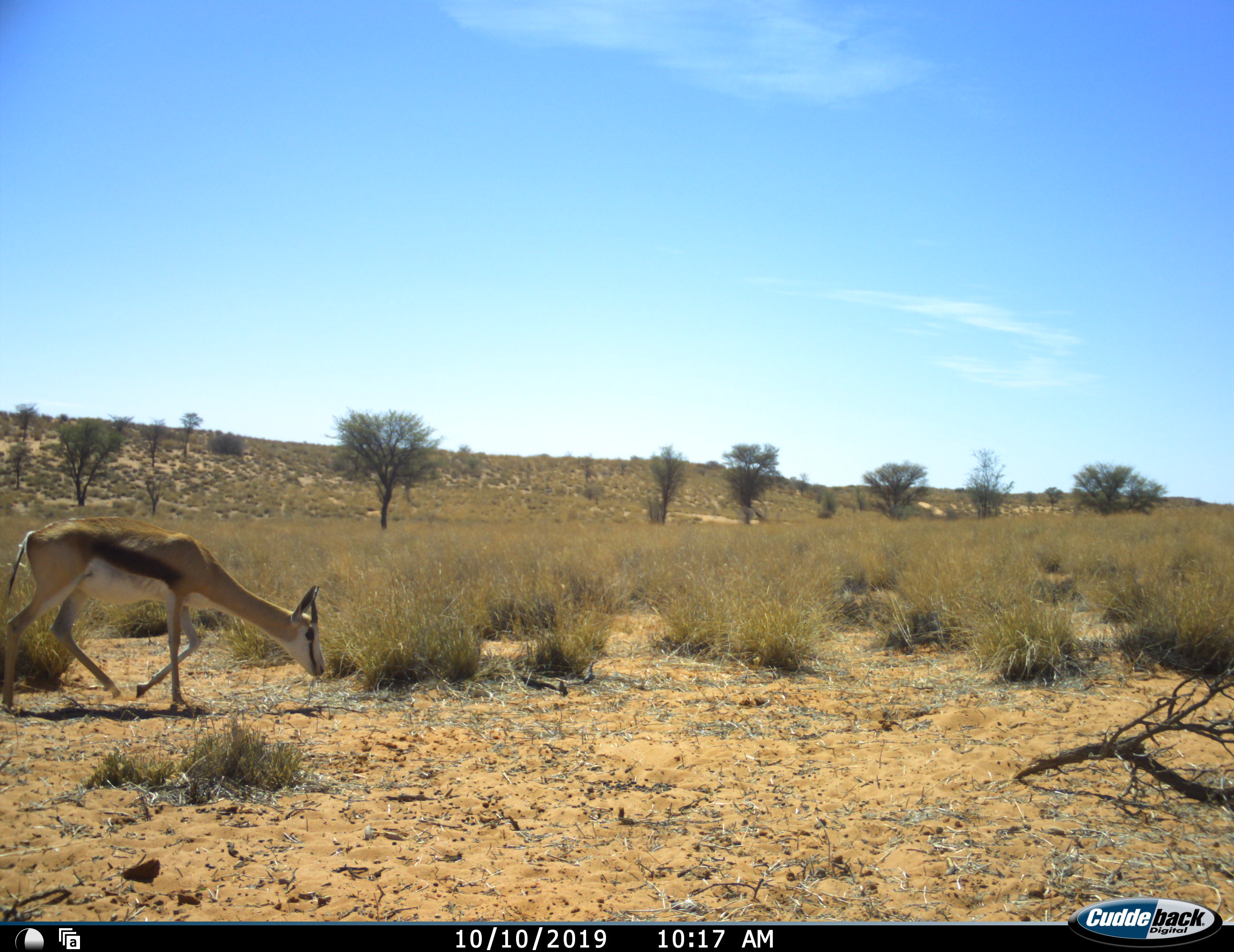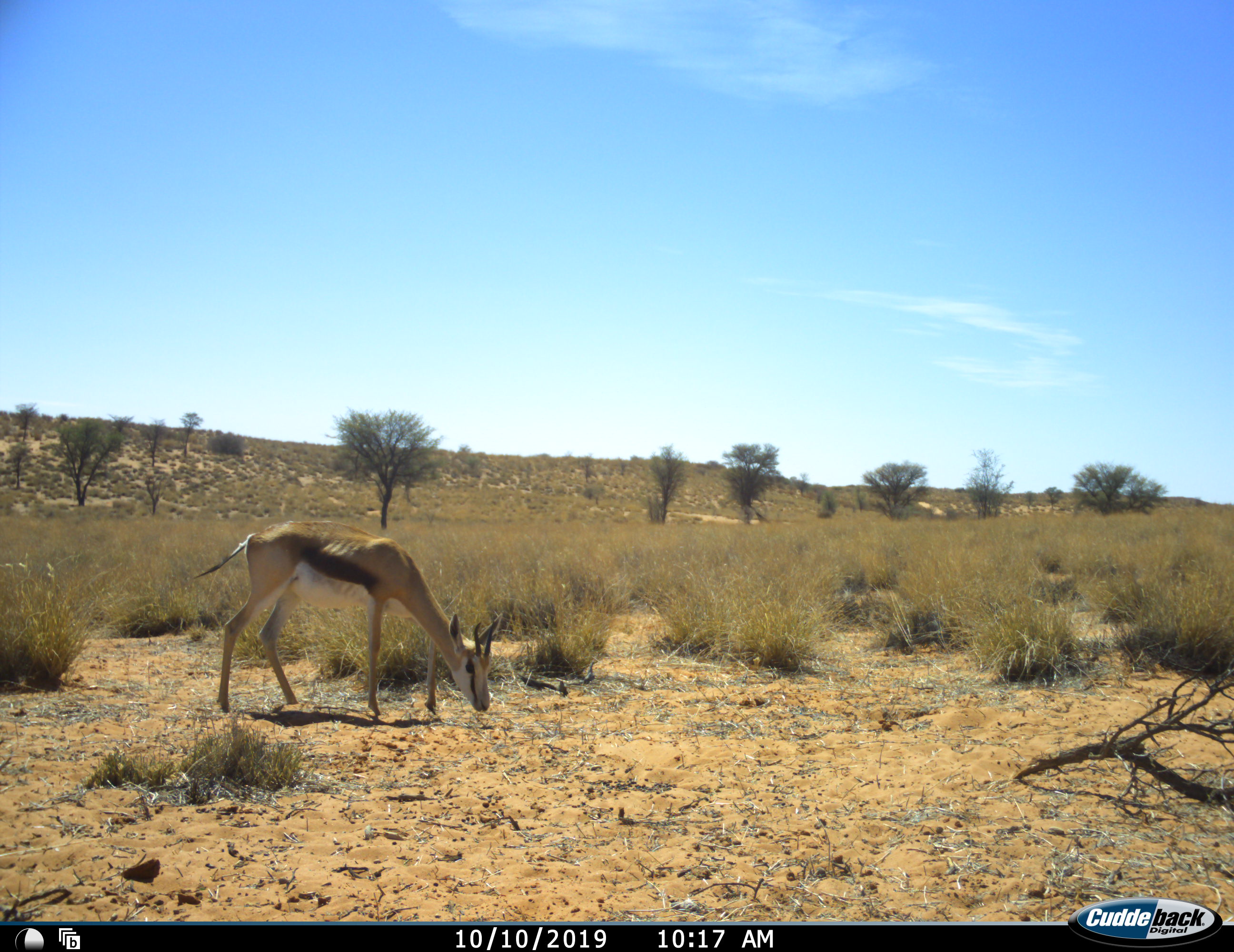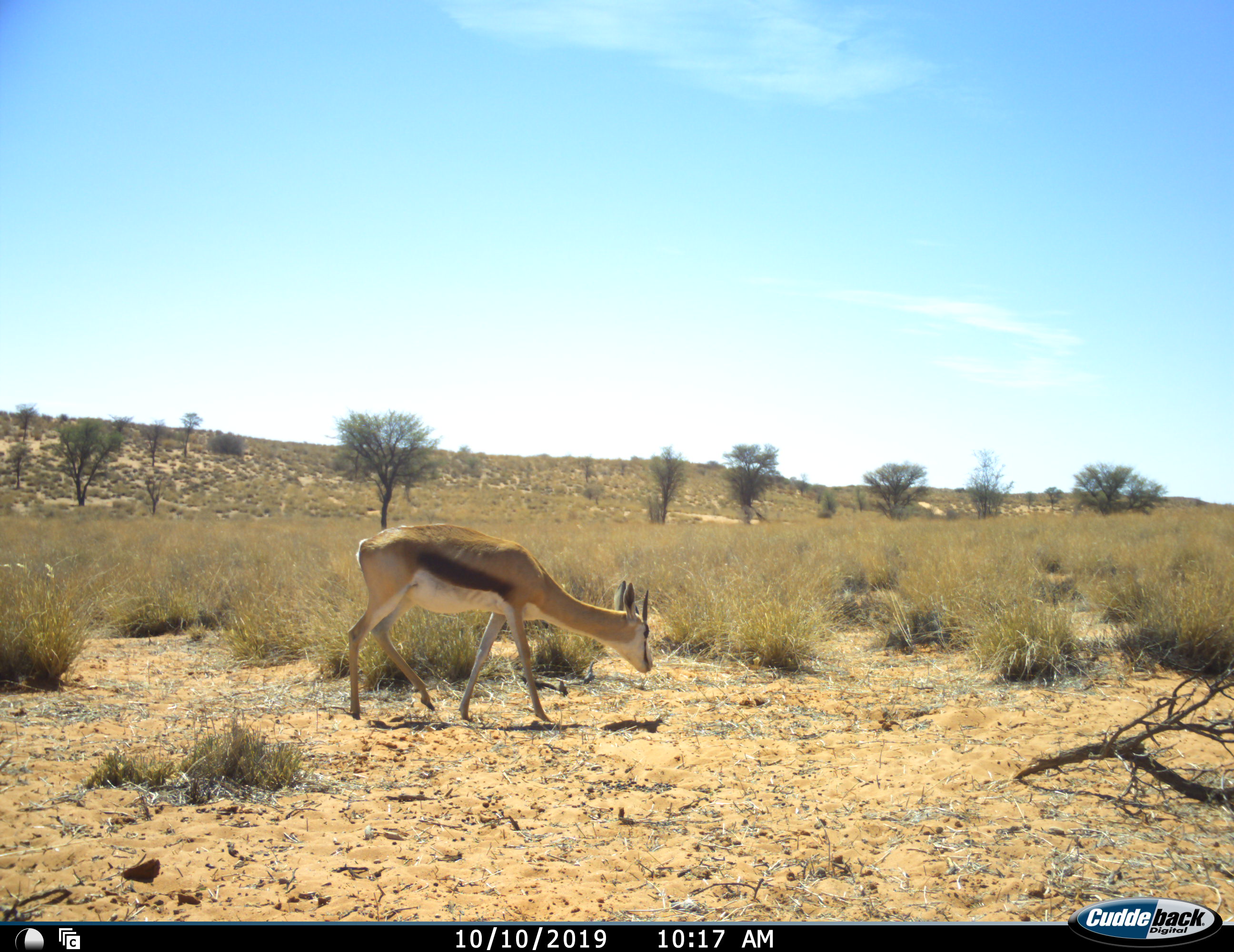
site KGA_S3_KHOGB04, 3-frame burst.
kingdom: Animalia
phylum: Chordata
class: Mammalia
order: Artiodactyla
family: Bovidae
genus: Antidorcas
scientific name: Antidorcas marsupialis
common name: springbok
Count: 1.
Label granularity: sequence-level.